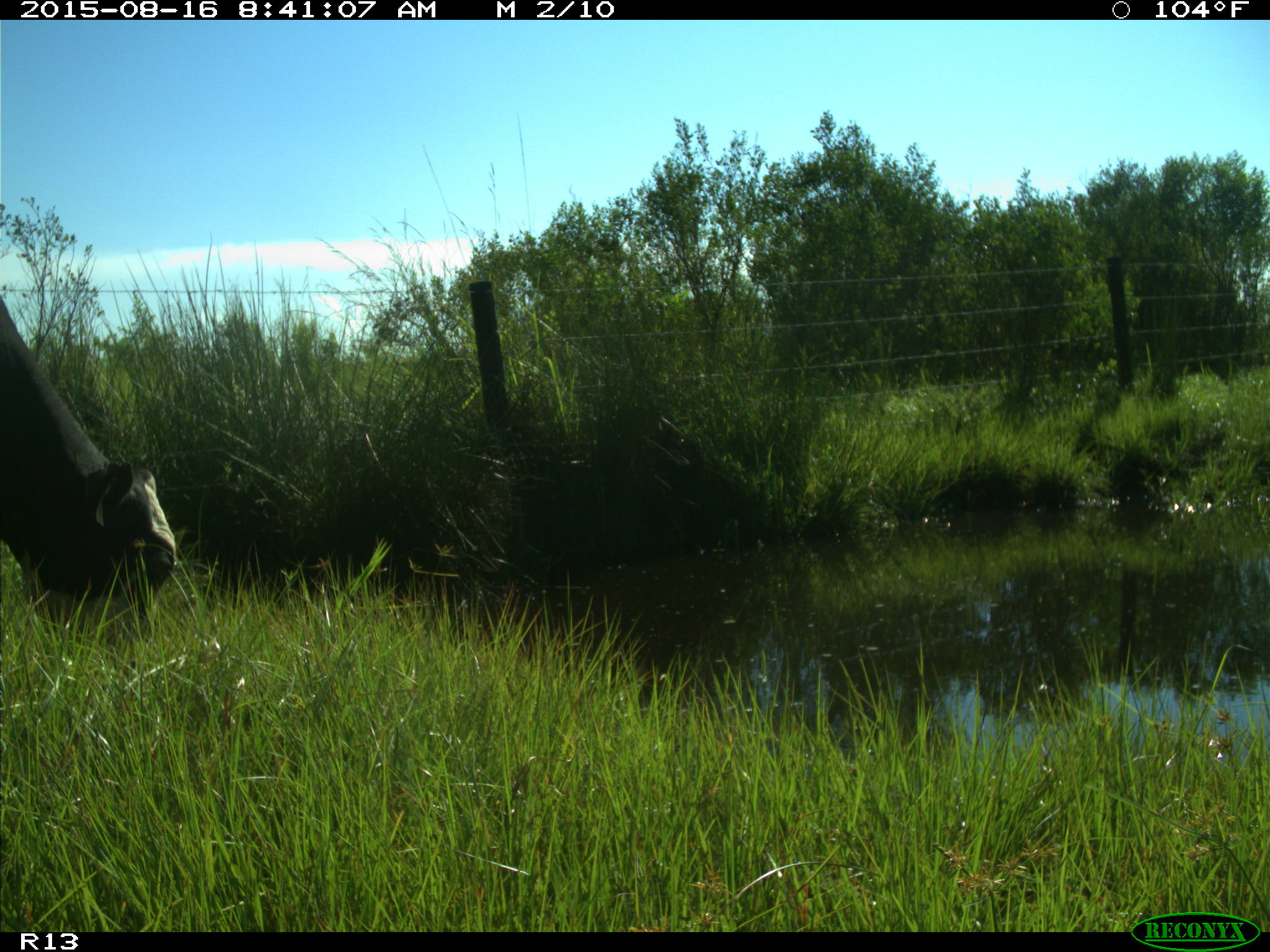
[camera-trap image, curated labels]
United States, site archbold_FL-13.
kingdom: Animalia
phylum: Chordata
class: Mammalia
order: Artiodactyla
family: Bovidae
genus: Bos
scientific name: Bos taurus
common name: domestic cow